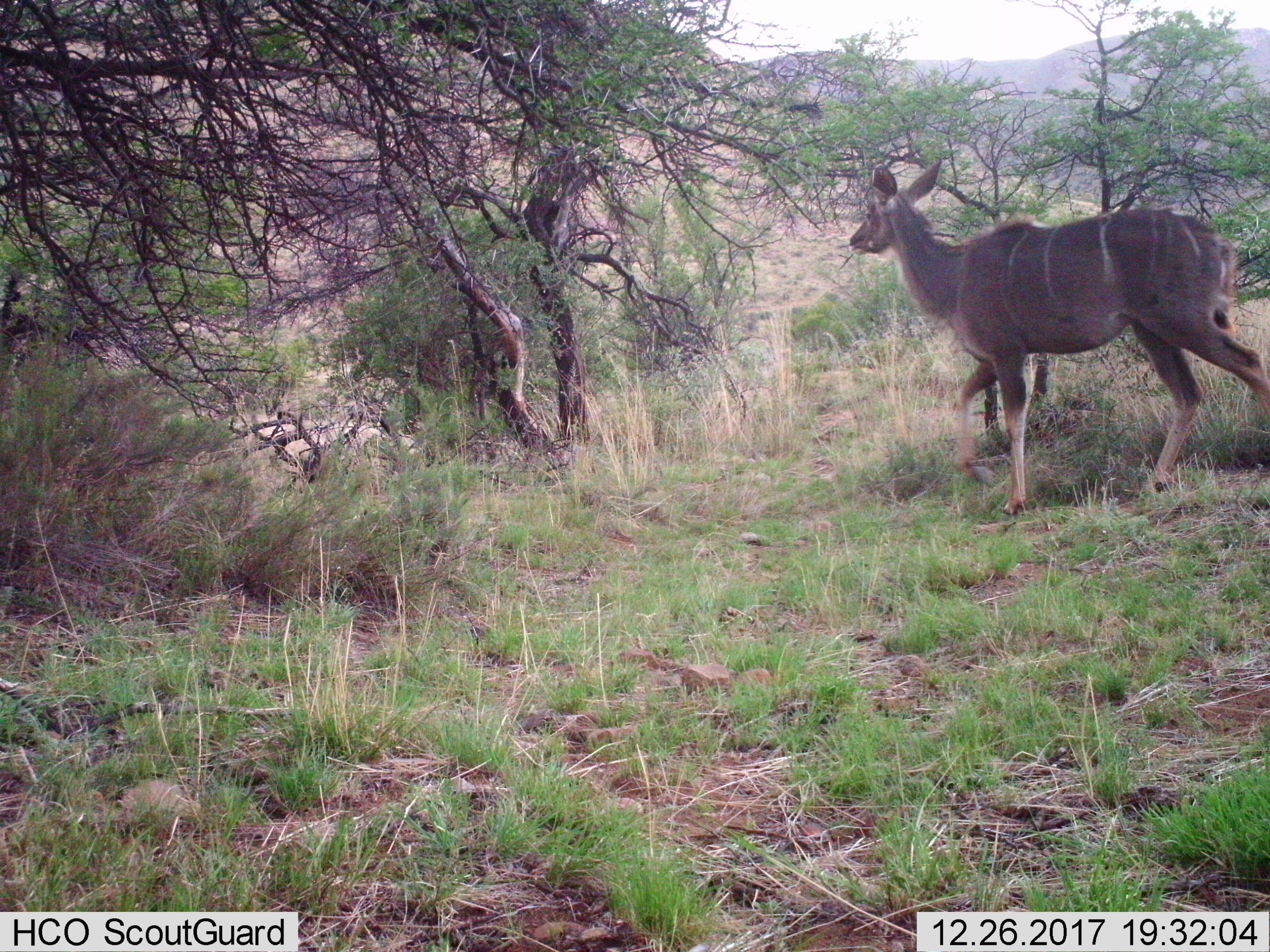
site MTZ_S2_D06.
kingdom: Animalia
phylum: Chordata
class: Mammalia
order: Artiodactyla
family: Bovidae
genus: Tragelaphus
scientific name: Tragelaphus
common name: kudu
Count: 1.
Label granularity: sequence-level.